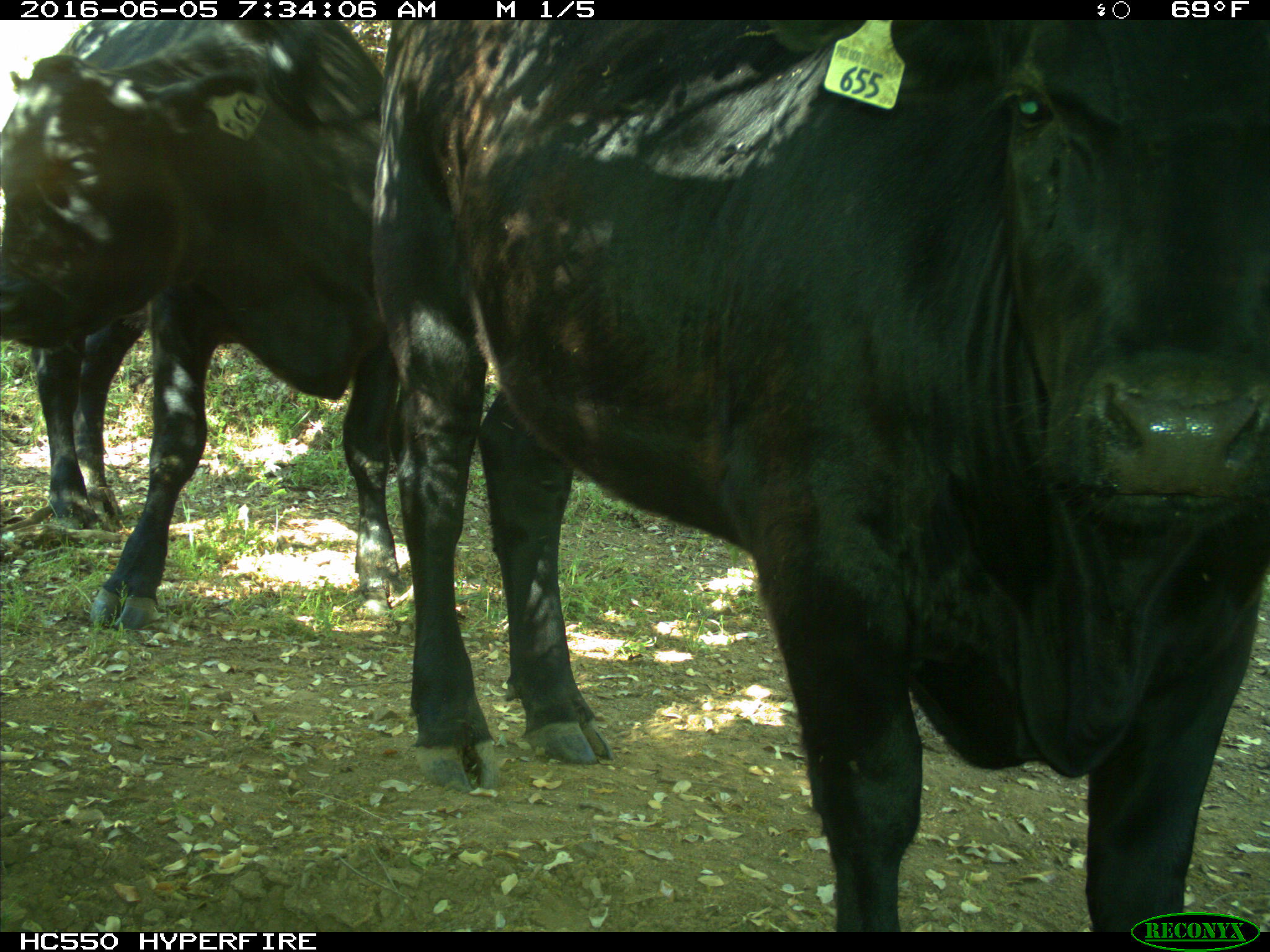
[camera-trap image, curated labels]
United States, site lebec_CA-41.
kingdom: Animalia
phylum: Chordata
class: Mammalia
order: Artiodactyla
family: Bovidae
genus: Bos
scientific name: Bos taurus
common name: domestic cow